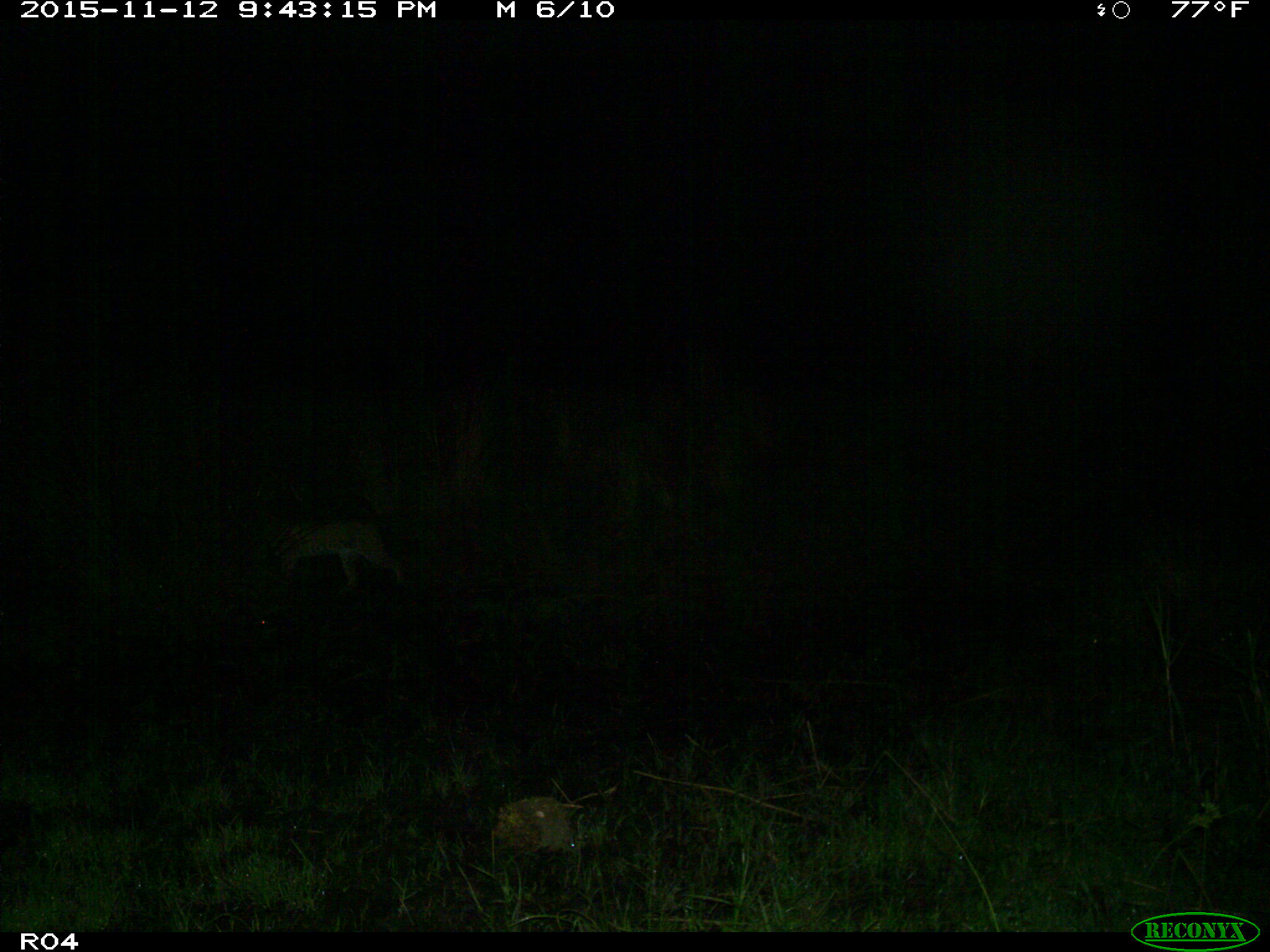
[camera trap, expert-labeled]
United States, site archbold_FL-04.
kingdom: Animalia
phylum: Chordata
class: Mammalia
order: Carnivora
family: Felidae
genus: Lynx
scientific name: Lynx rufus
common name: bobcat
Lynx rufus (bobcat).